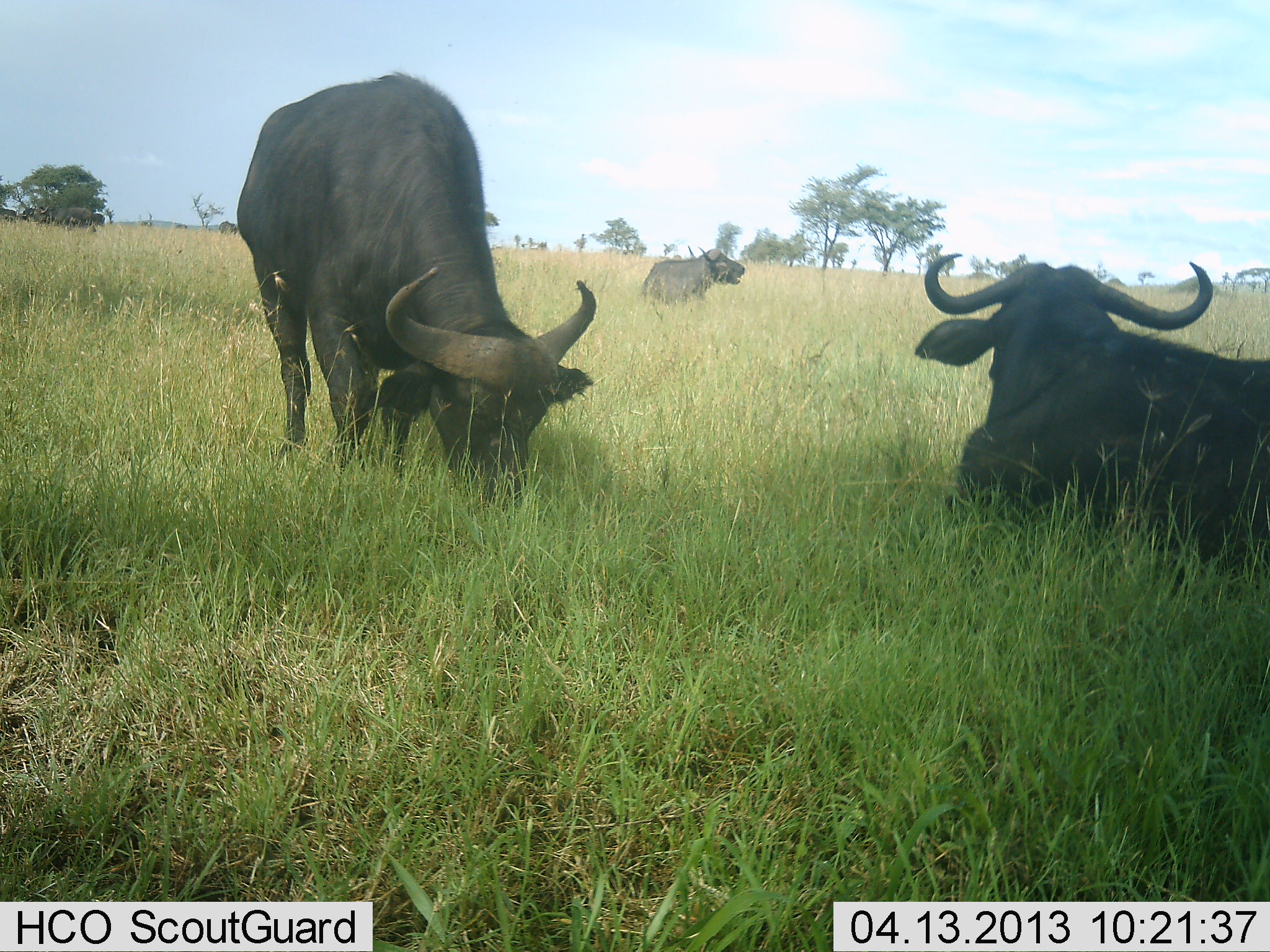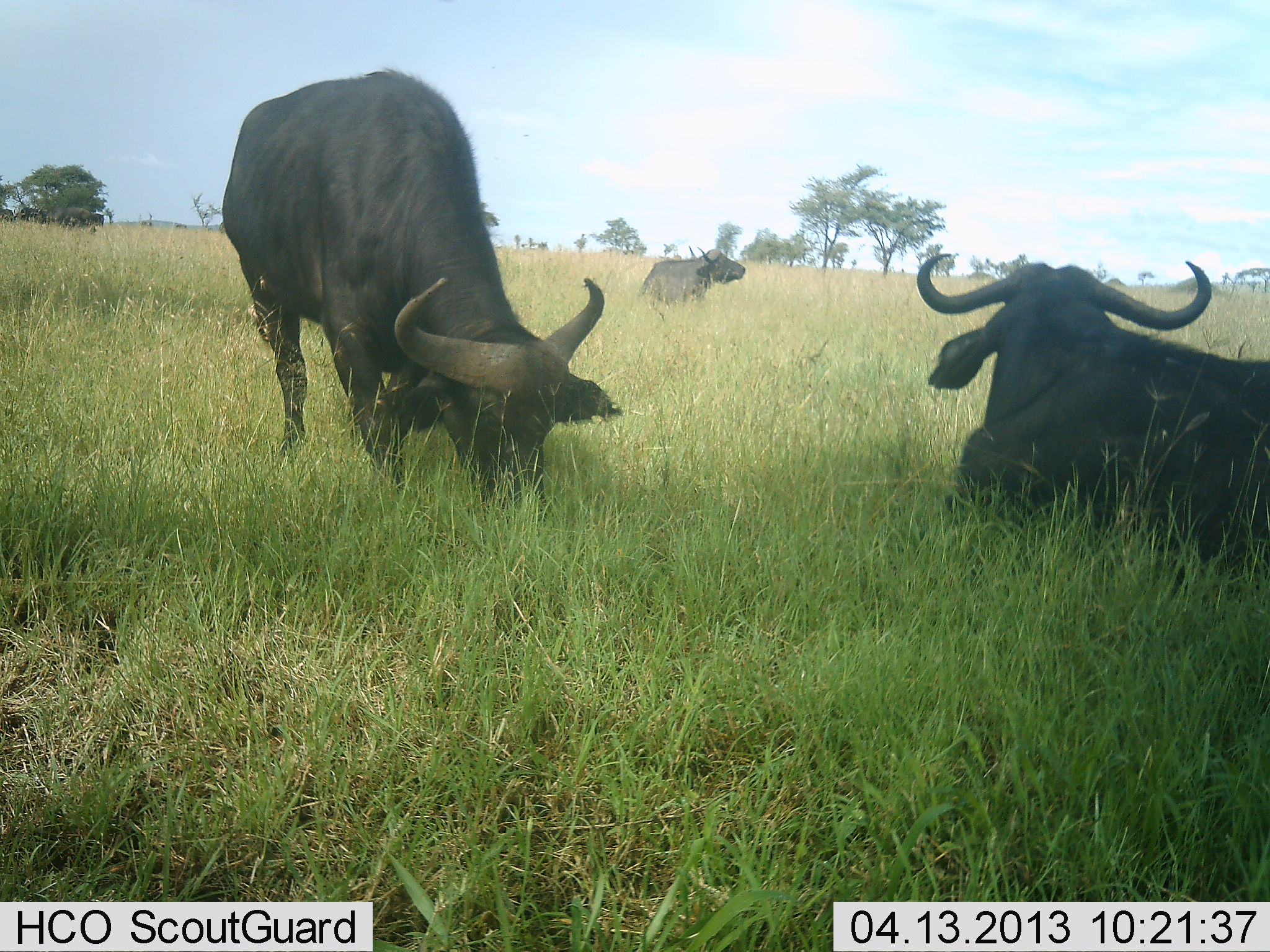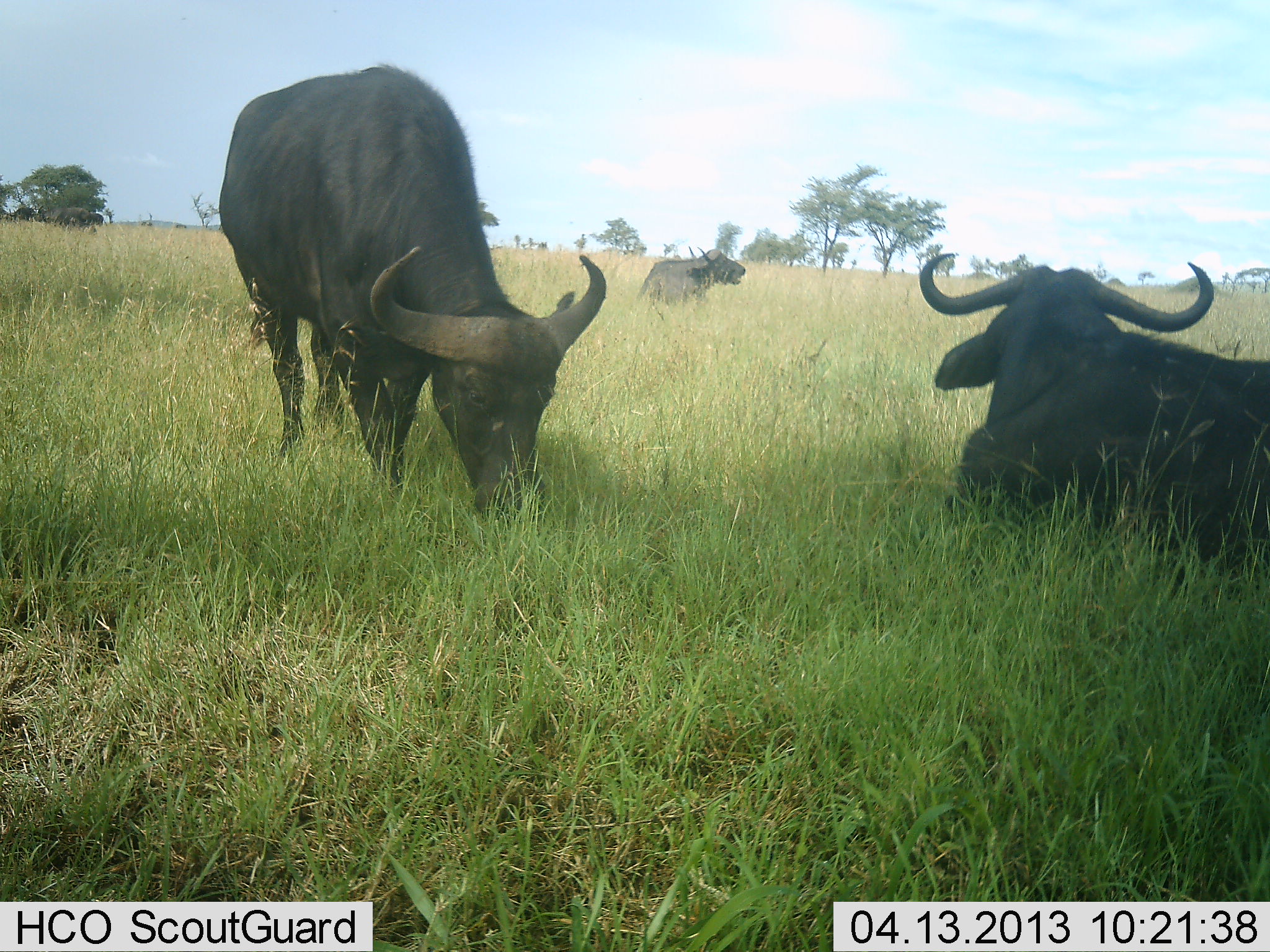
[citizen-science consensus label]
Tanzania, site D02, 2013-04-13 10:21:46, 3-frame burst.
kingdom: Animalia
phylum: Chordata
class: Mammalia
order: Artiodactyla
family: Bovidae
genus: Syncerus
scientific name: Syncerus caffer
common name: cape buffalo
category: buffalo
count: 3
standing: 40%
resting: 100%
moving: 0%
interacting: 0%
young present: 0%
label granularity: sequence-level